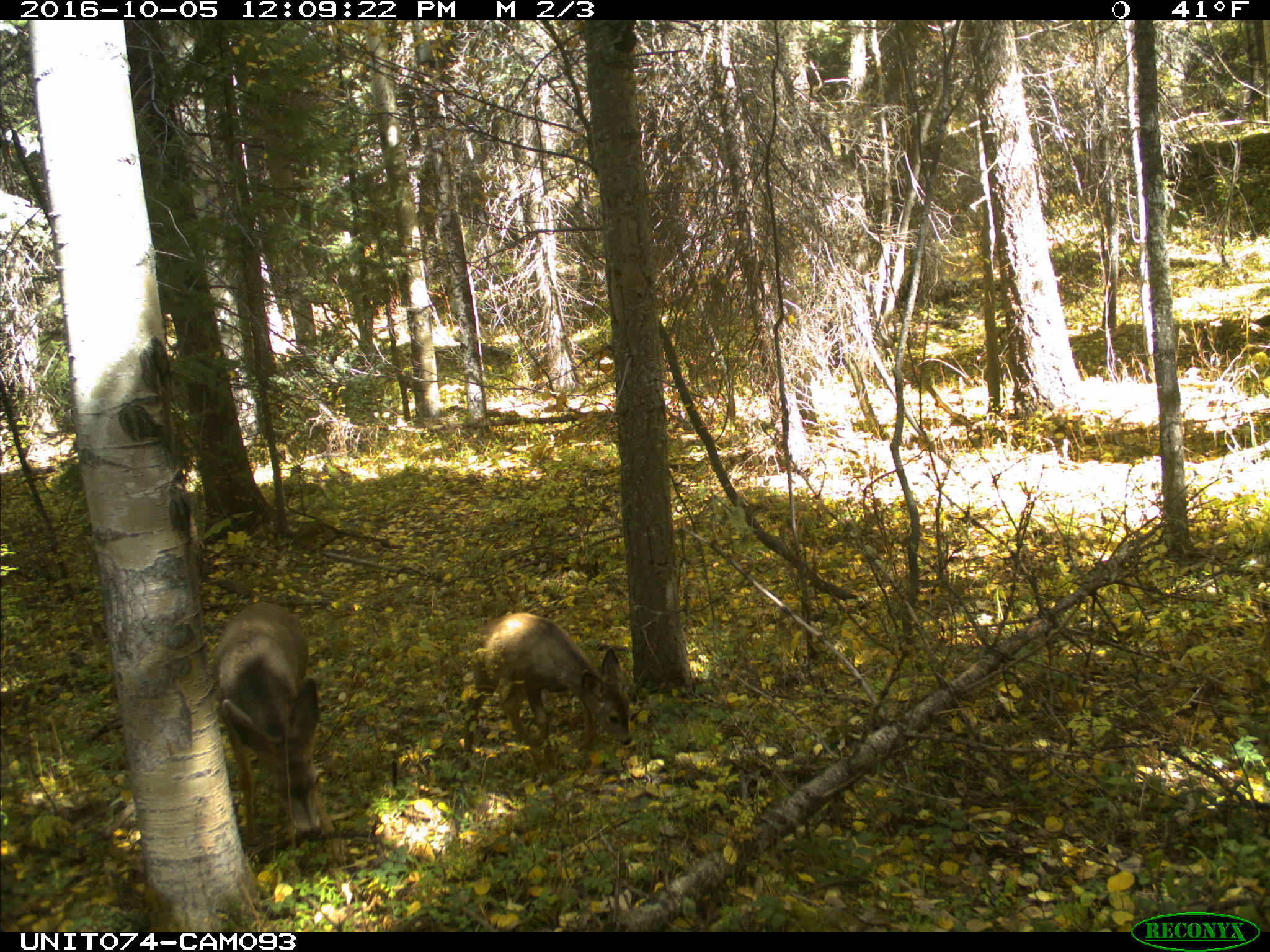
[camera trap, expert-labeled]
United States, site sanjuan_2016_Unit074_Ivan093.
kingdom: Animalia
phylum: Chordata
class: Mammalia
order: Artiodactyla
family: Cervidae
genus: Odocoileus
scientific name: Odocoileus hemionus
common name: mule deer